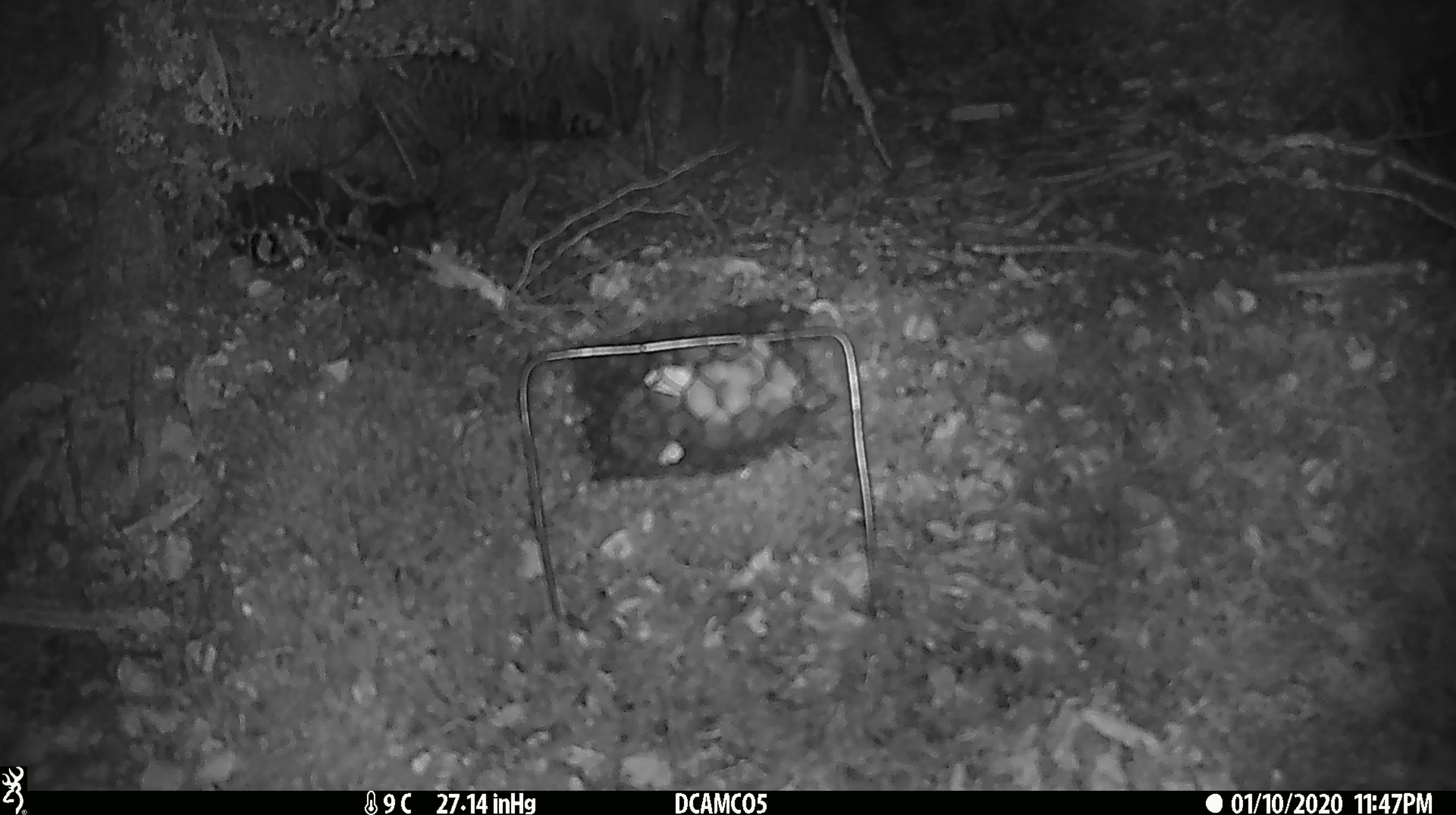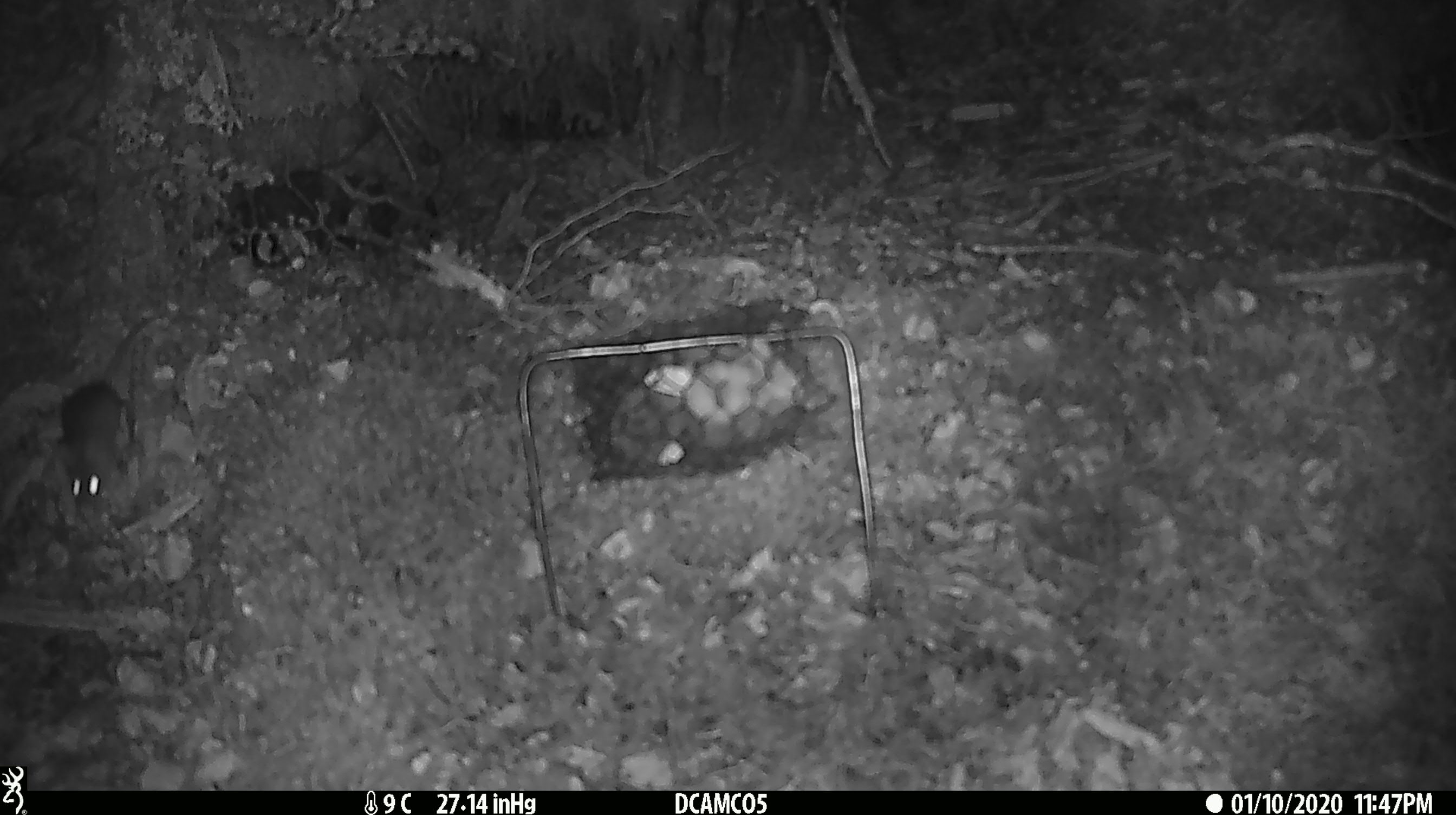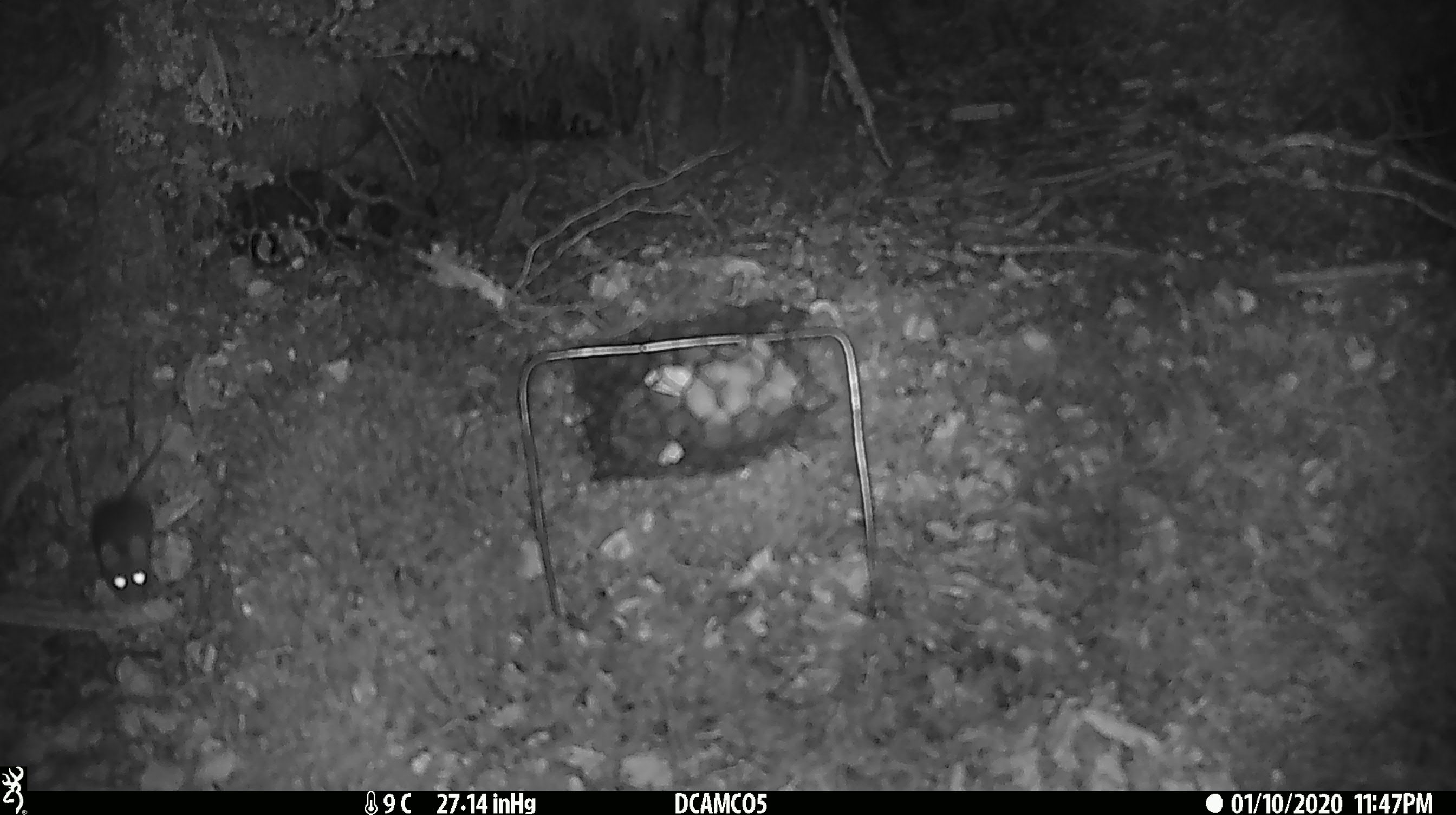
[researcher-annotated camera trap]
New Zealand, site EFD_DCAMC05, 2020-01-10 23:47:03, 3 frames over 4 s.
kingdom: Animalia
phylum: Chordata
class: Mammalia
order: Rodentia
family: Muridae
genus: Mus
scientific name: Mus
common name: mouse